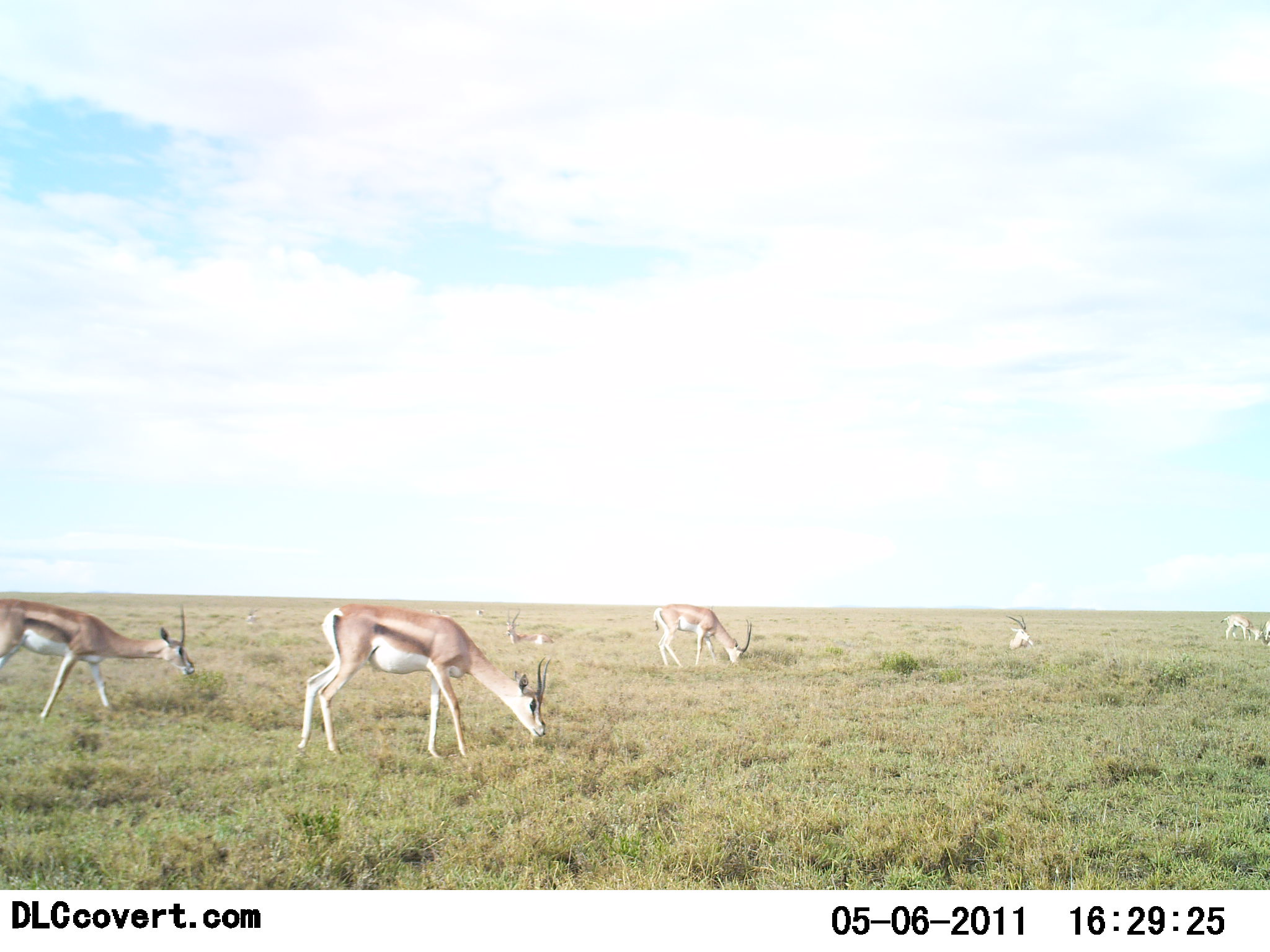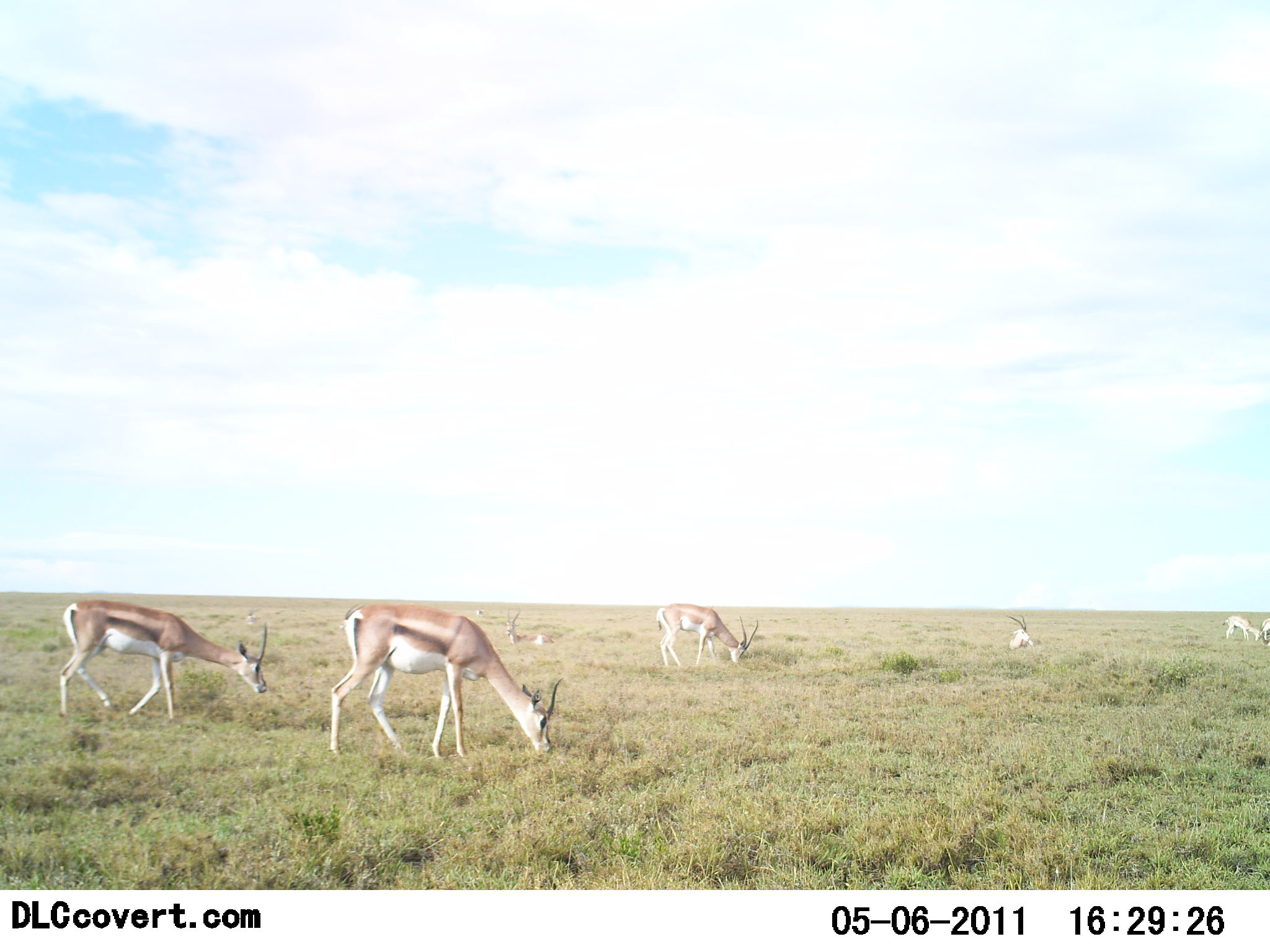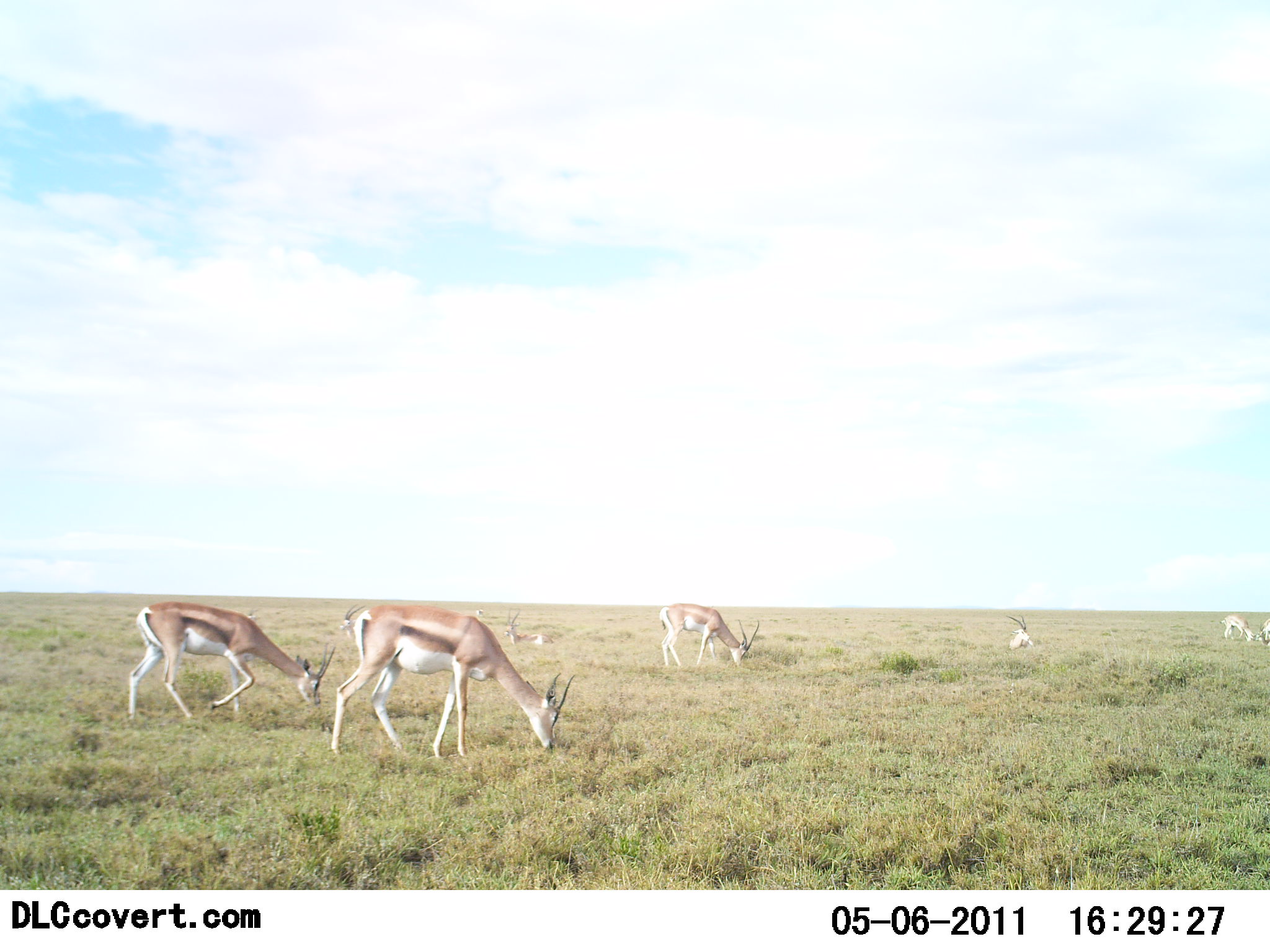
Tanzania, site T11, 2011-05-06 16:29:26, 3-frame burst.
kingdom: Animalia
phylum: Chordata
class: Mammalia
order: Artiodactyla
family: Bovidae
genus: Eudorcas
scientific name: Eudorcas thomsonii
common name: thomson's gazelle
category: gazellethomsons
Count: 7.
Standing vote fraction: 50%.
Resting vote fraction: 50%.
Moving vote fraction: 10%.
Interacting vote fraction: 0%.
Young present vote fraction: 10%.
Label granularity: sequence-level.